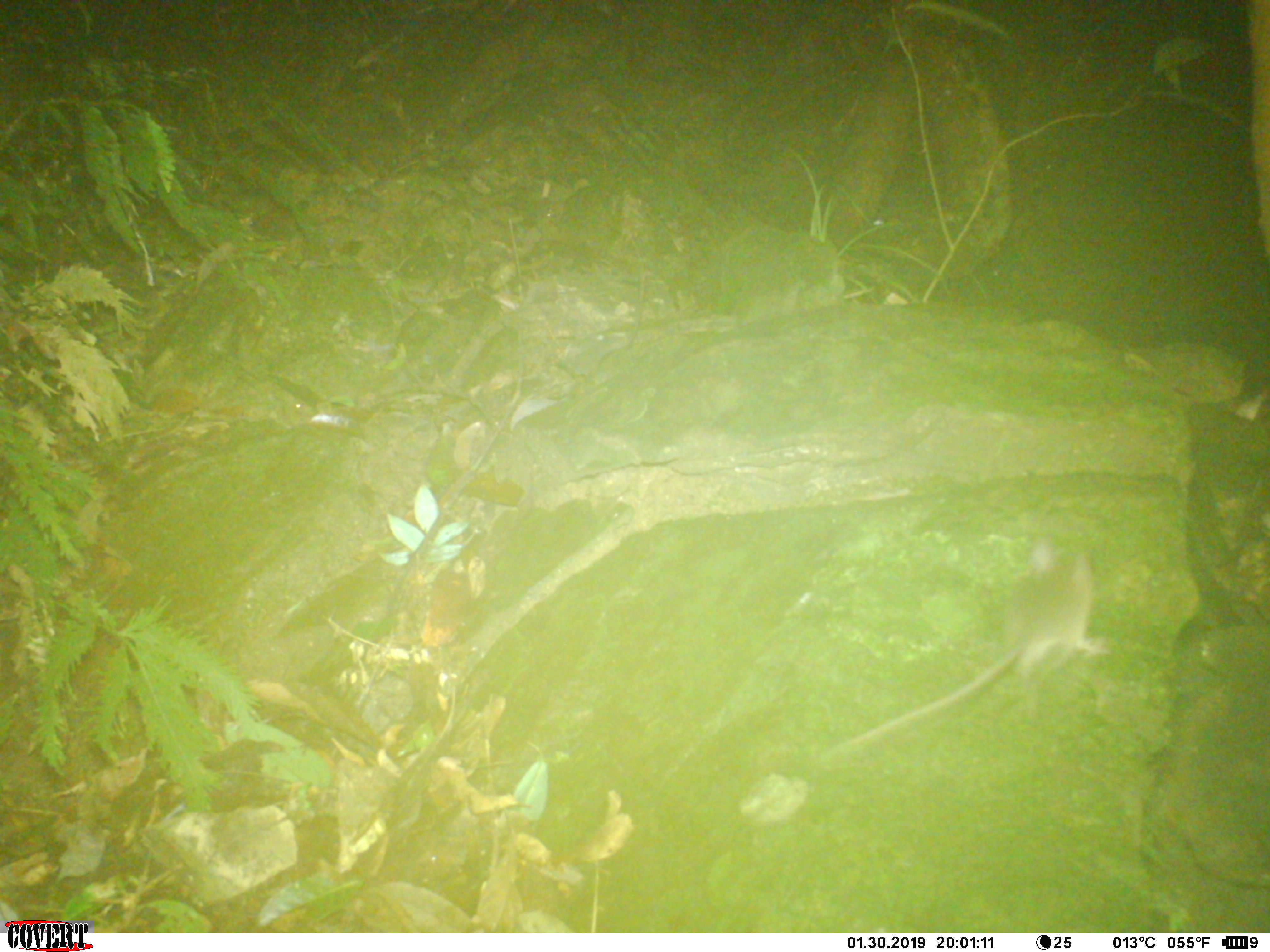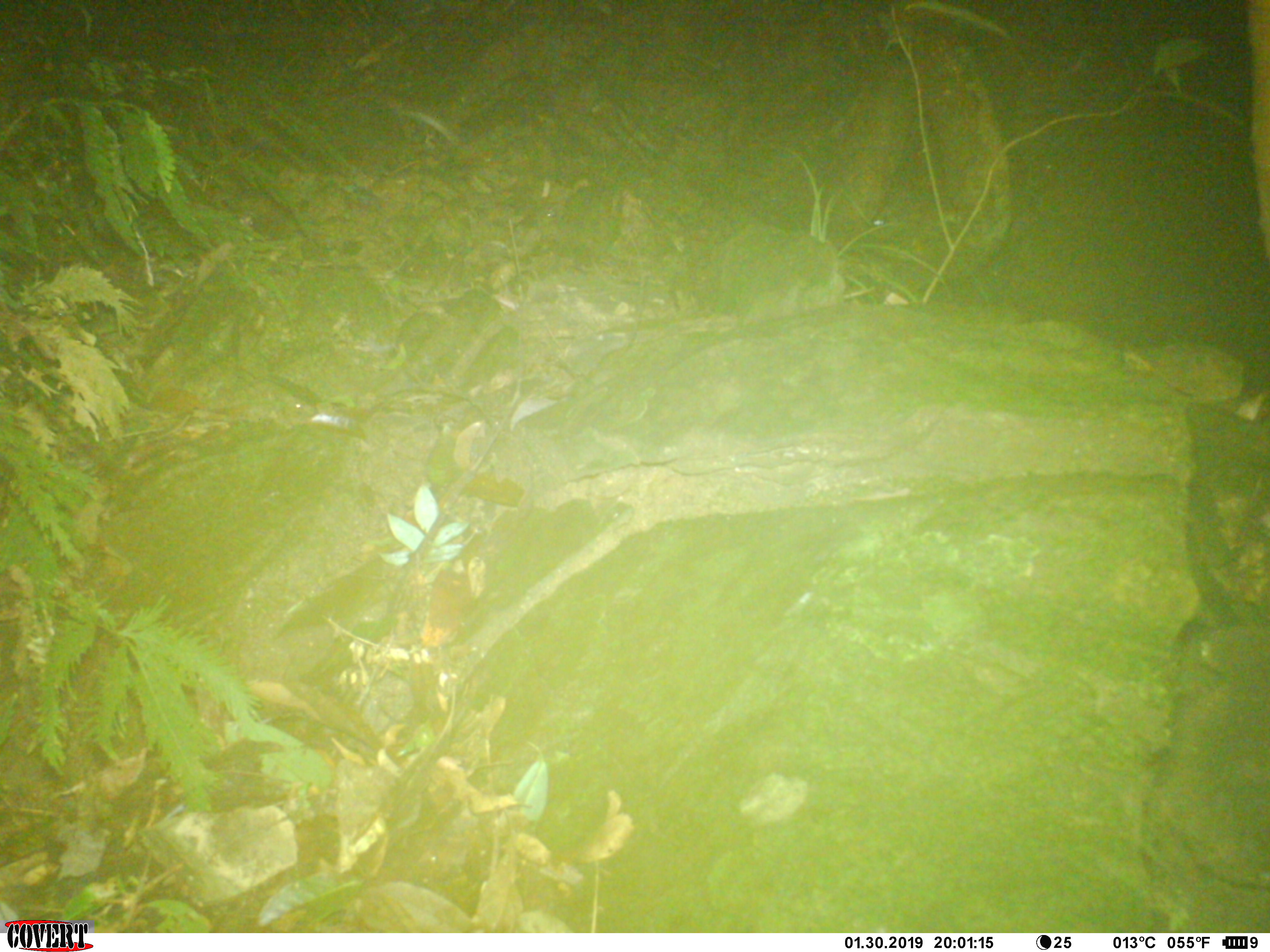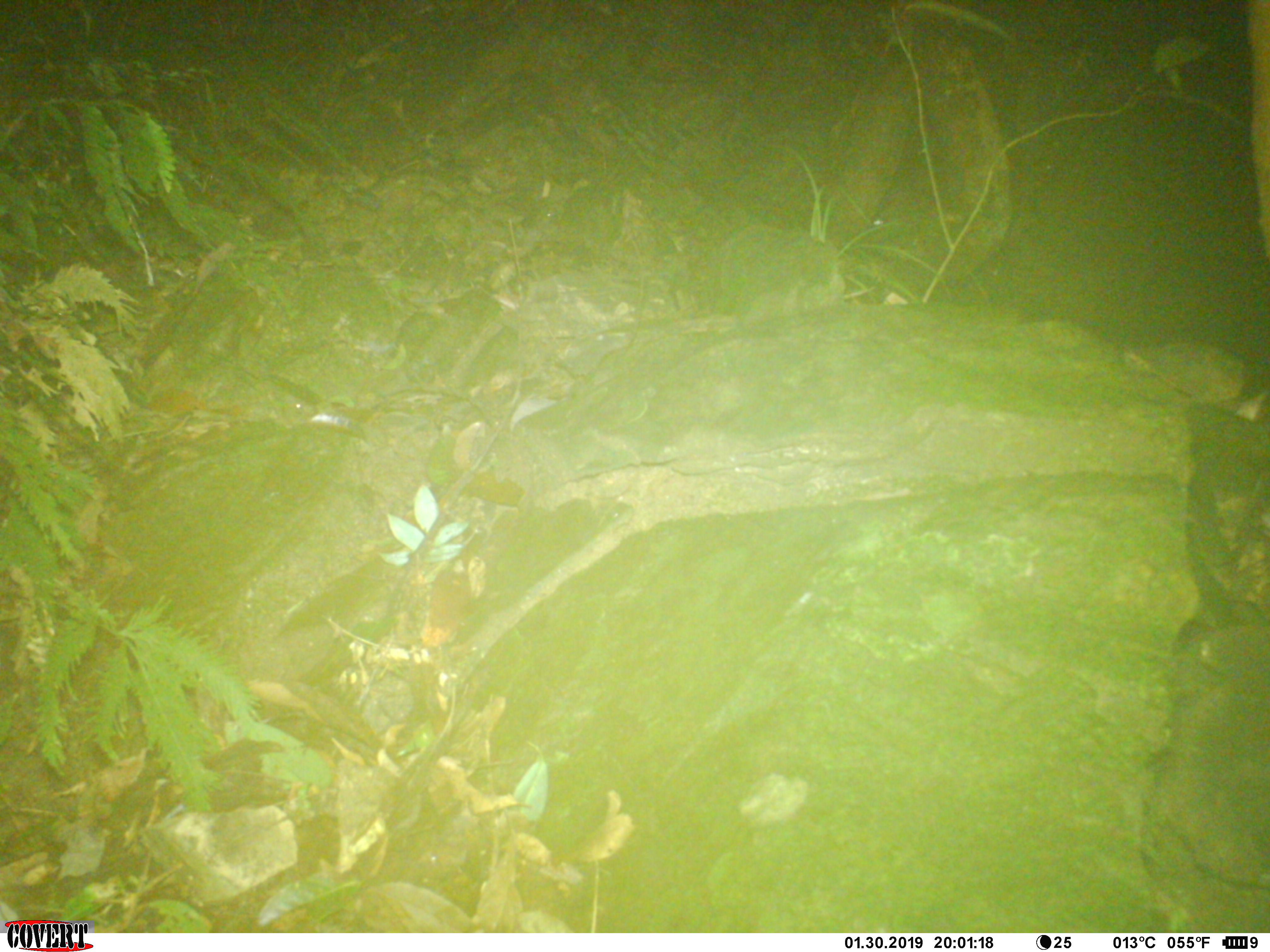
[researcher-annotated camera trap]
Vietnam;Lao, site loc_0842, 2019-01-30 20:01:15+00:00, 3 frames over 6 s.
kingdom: Animalia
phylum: Chordata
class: Mammalia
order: Rodentia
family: Muridae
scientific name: Muridae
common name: old-world mice and rats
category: unidentified murid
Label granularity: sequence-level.